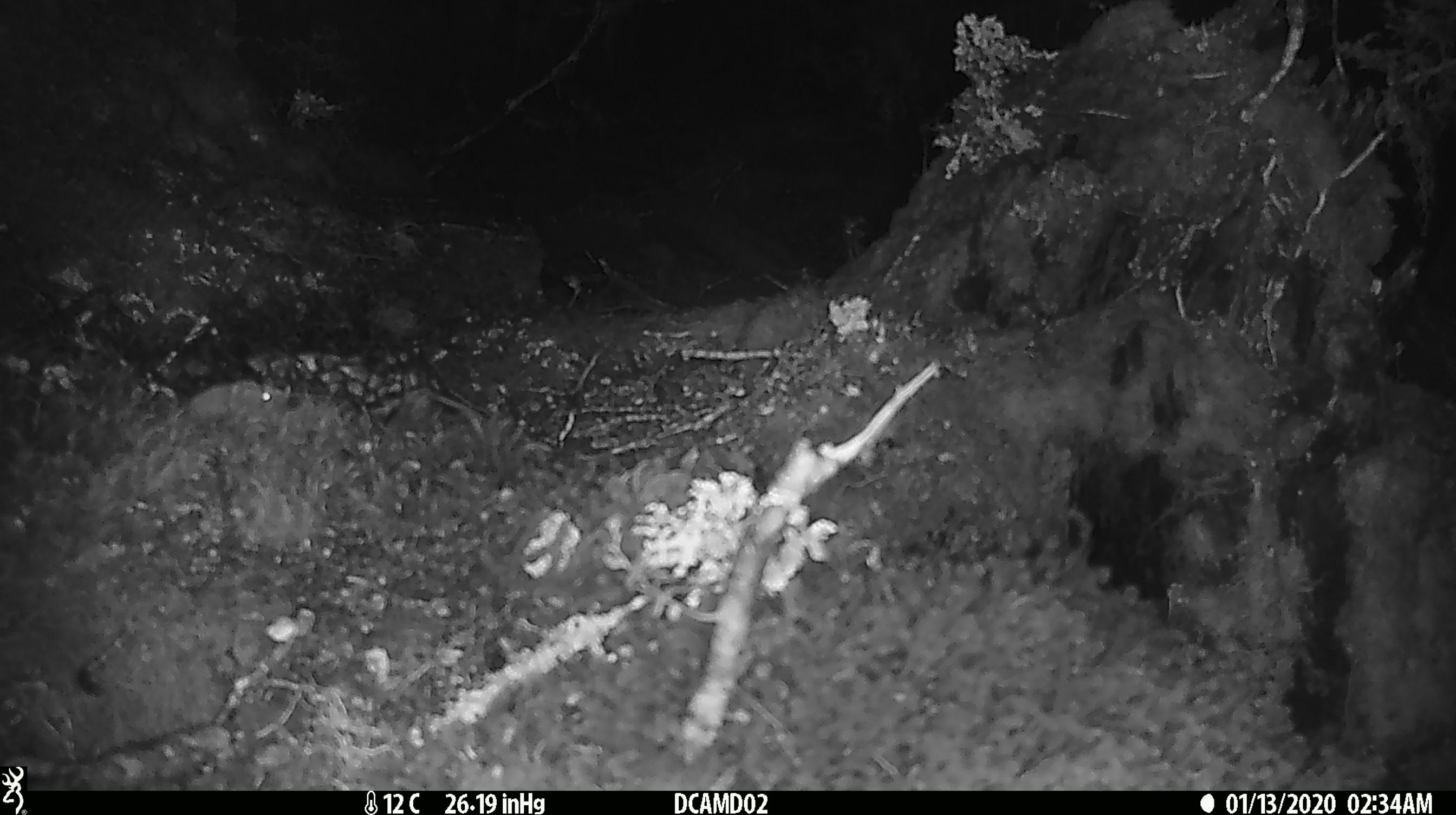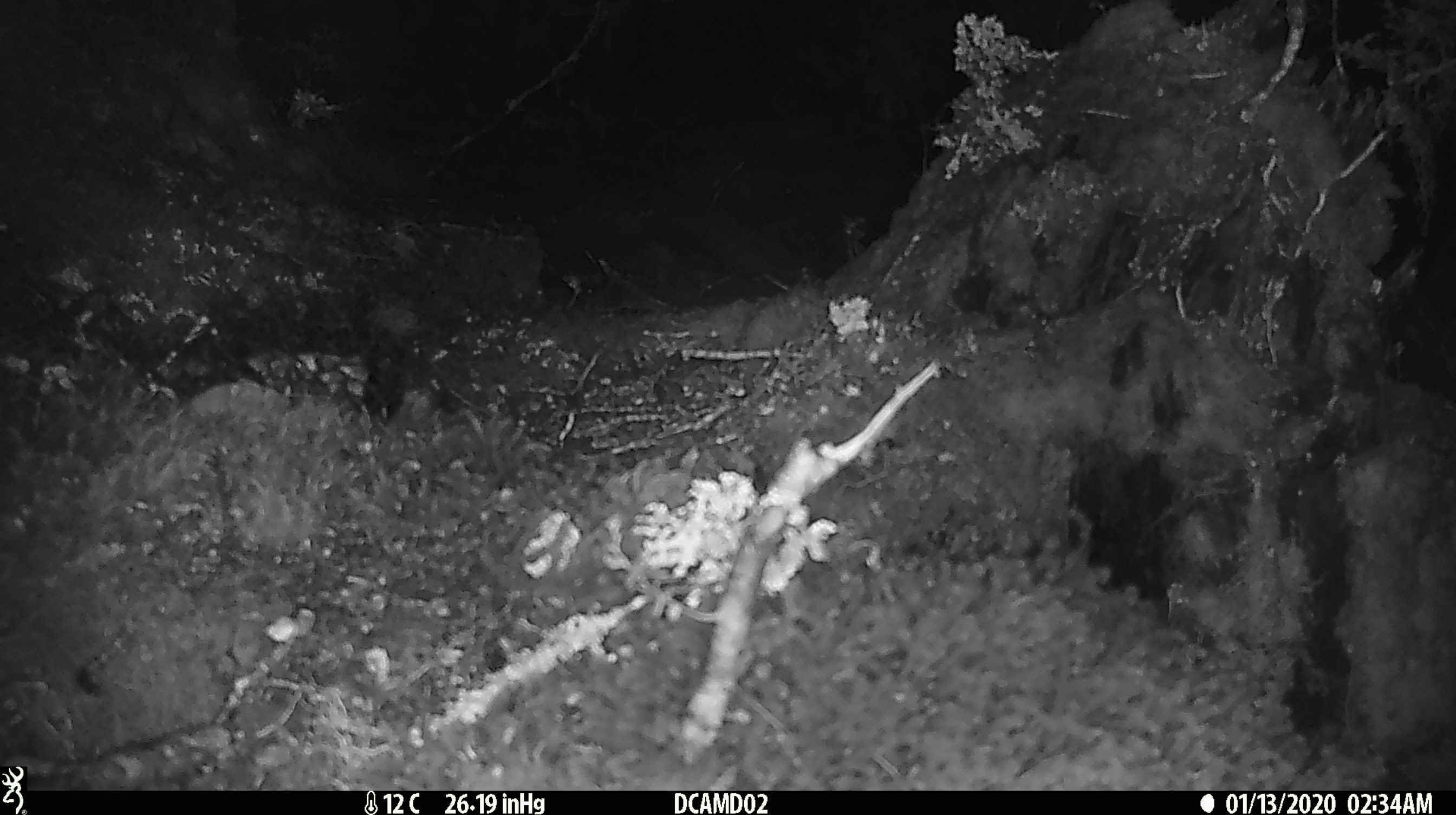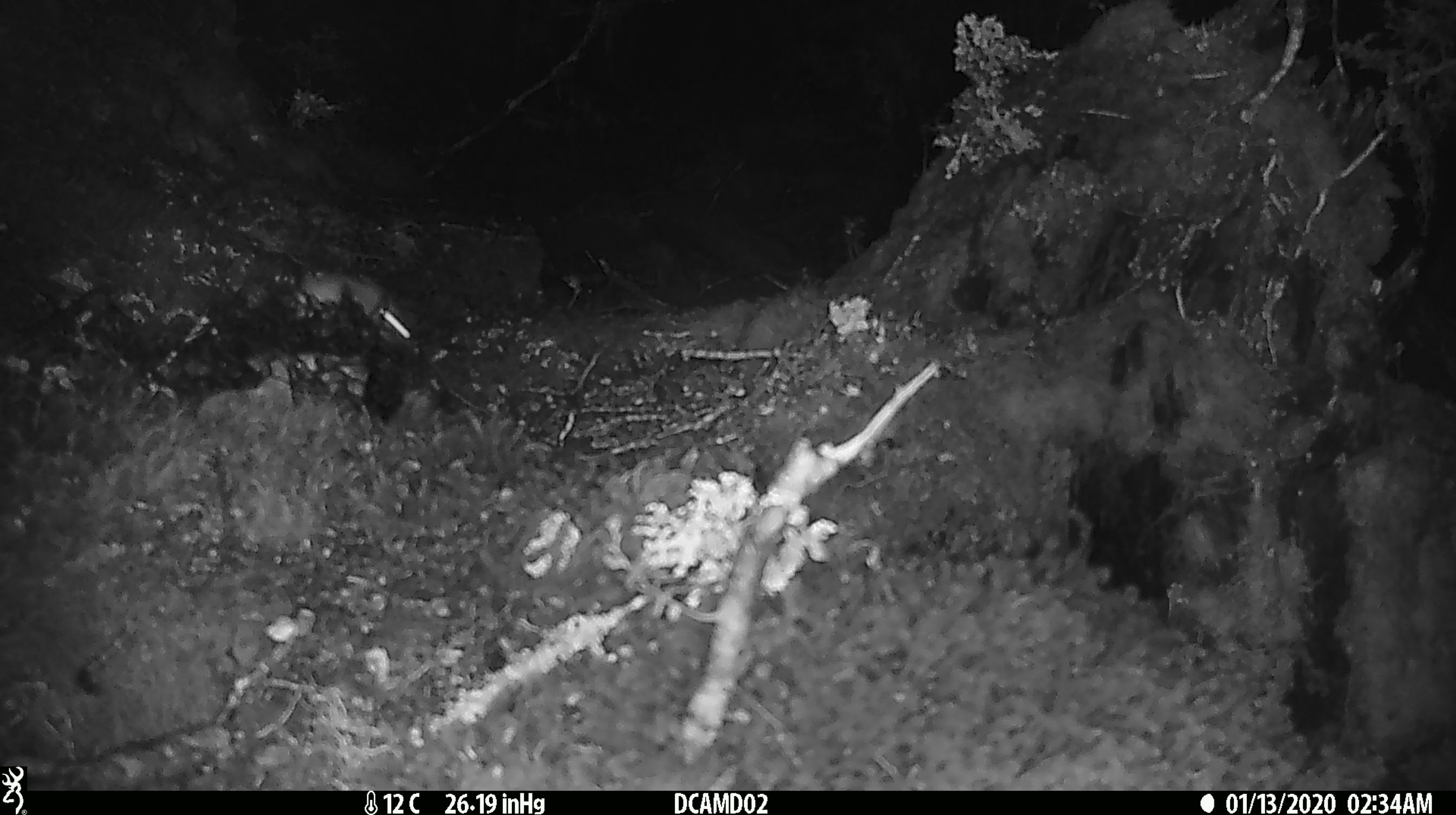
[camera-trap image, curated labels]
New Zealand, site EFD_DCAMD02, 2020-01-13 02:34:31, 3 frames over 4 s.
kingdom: Animalia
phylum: Chordata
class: Mammalia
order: Rodentia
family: Muridae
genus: Mus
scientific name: Mus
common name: mouse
Mouse (Mus).